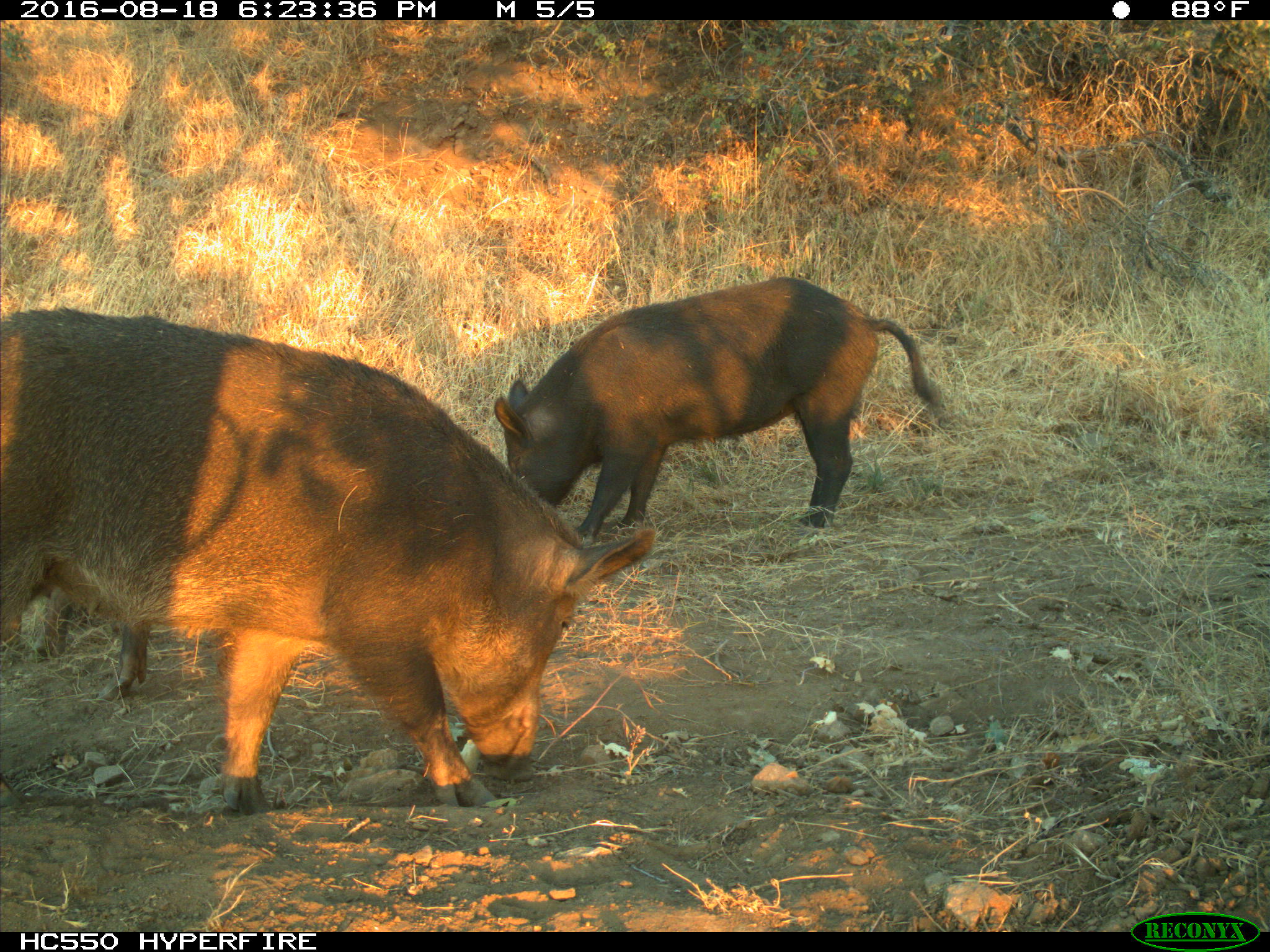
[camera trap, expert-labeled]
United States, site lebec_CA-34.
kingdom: Animalia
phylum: Chordata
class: Mammalia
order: Artiodactyla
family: Suidae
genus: Sus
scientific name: Sus scrofa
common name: wild boar